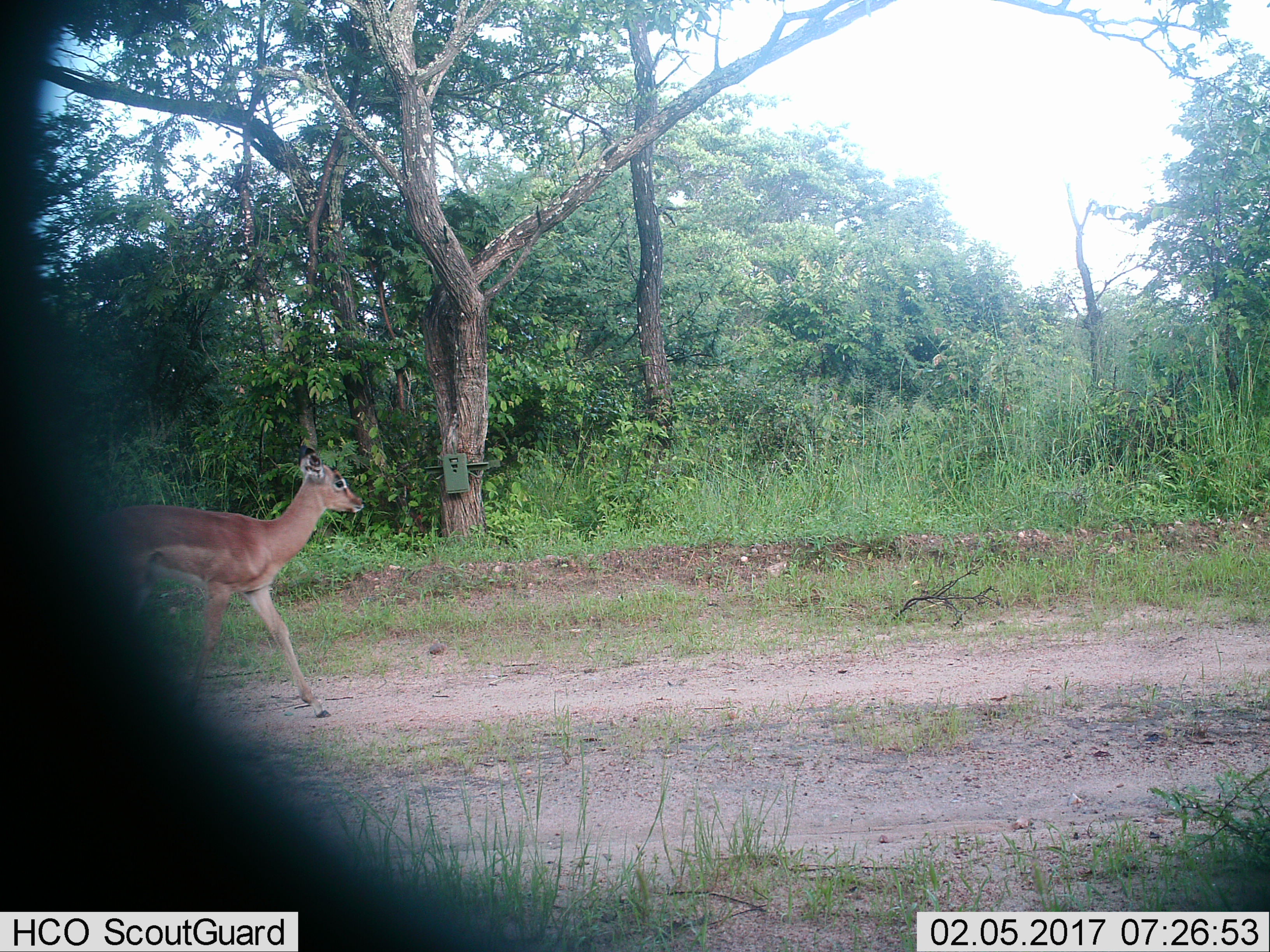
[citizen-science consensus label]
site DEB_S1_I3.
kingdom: Animalia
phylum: Chordata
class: Mammalia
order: Artiodactyla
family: Bovidae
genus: Aepyceros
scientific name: Aepyceros melampus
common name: impala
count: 1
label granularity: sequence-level